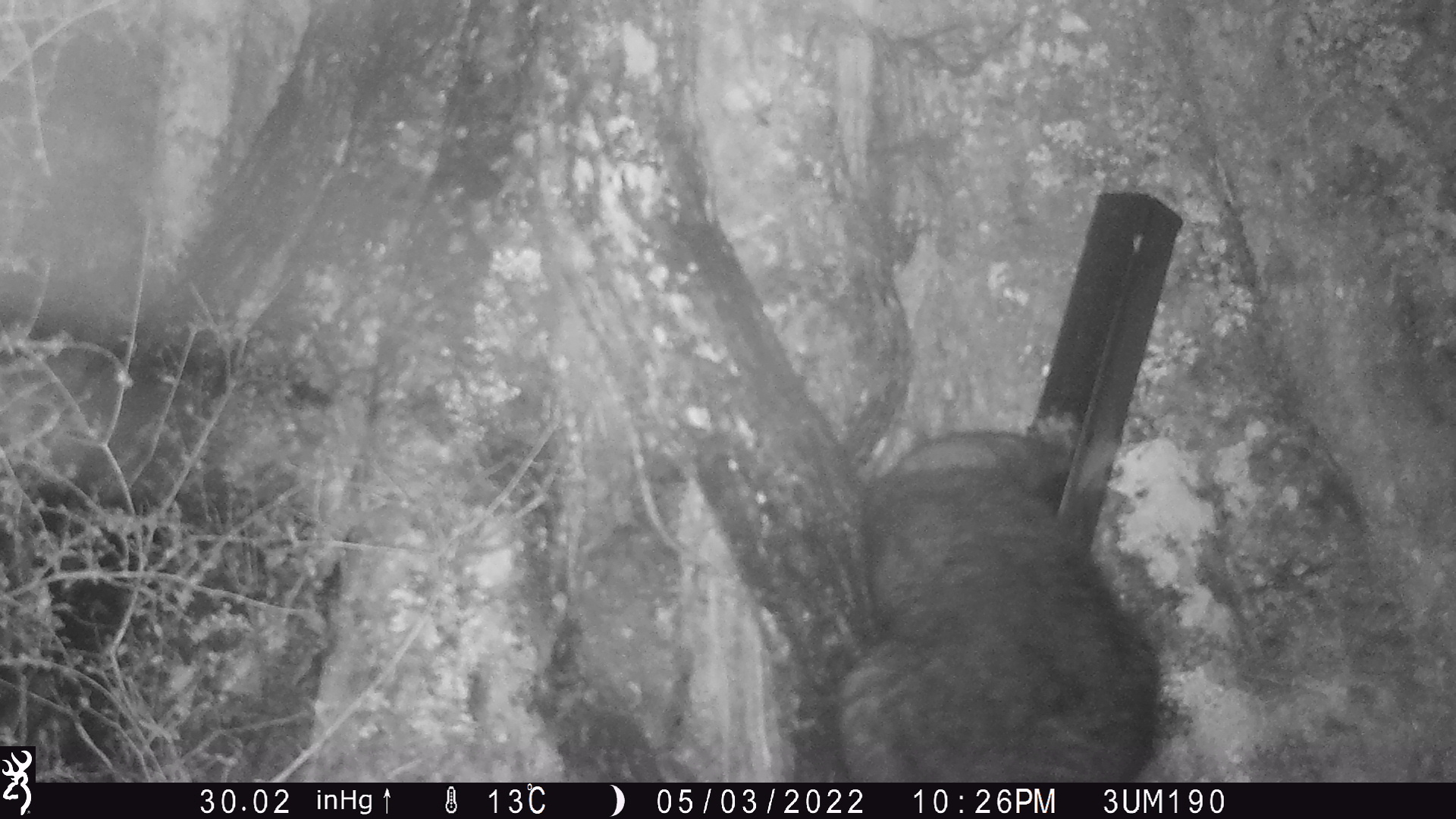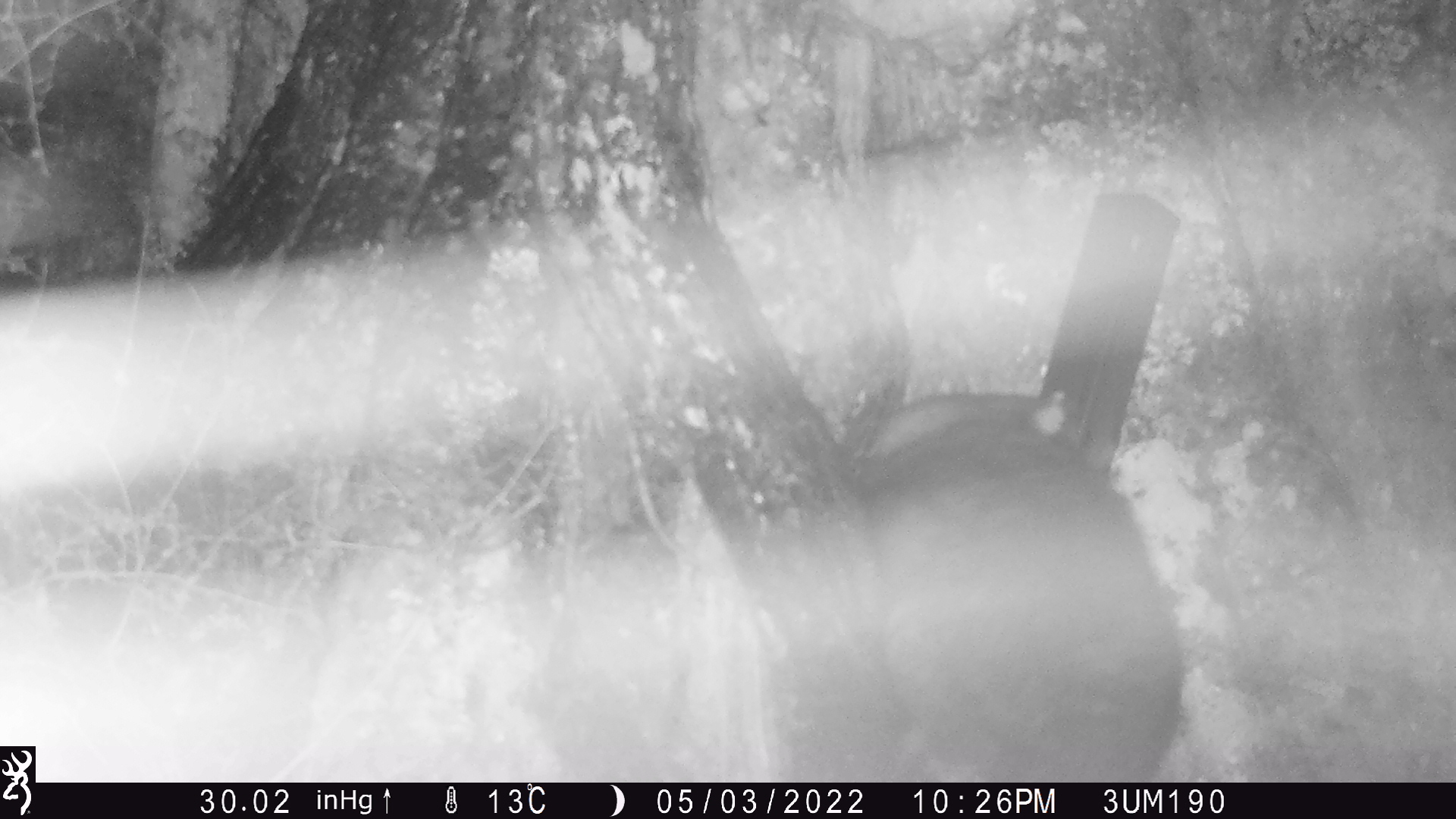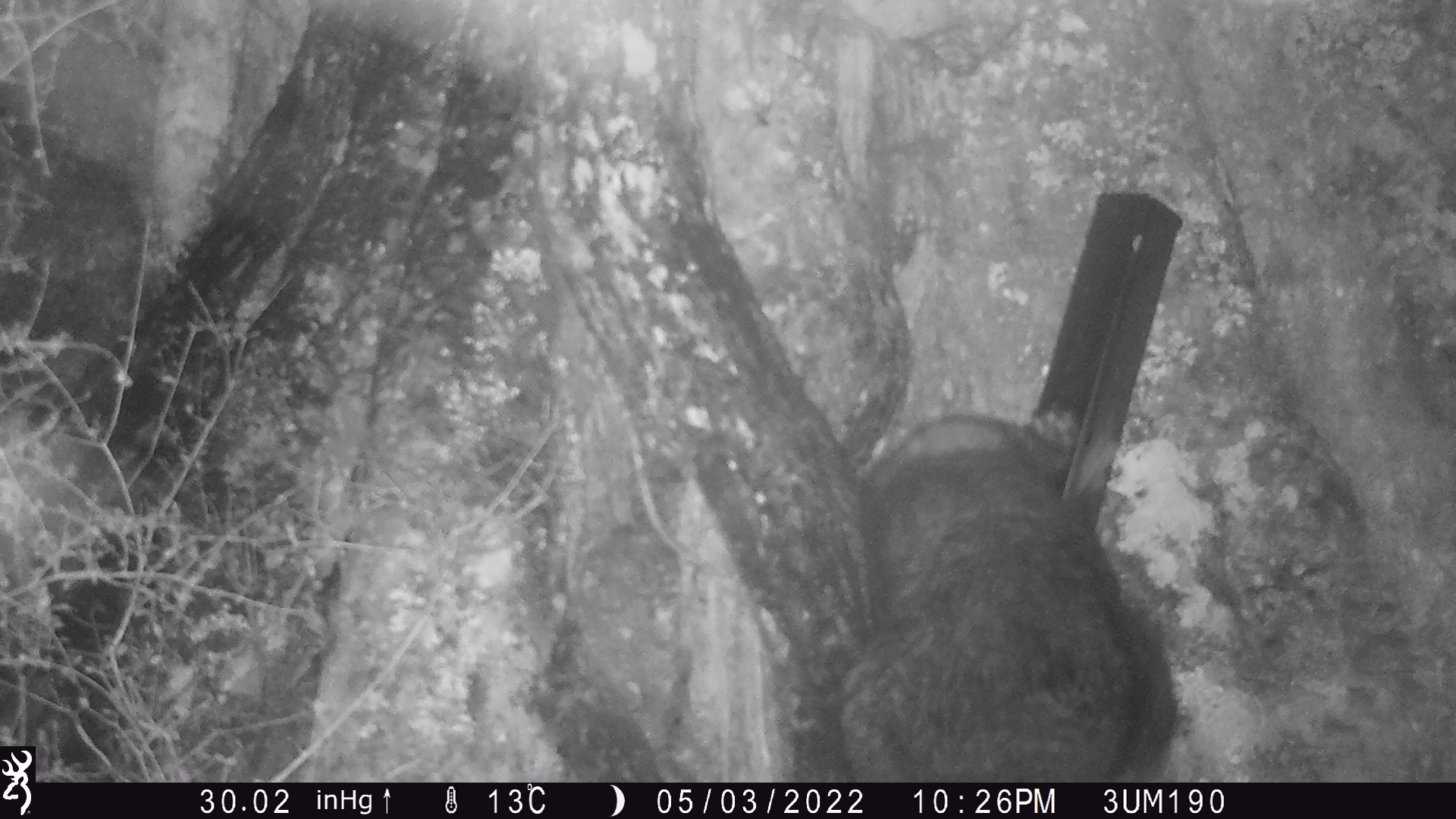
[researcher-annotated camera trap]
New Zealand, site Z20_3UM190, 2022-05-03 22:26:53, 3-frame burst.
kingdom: Animalia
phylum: Chordata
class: Mammalia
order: Diprotodontia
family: Phalangeridae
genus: Trichosurus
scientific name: Trichosurus vulpecula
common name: common brushtail possum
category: possum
Possum (common brushtail possum) (Trichosurus vulpecula).